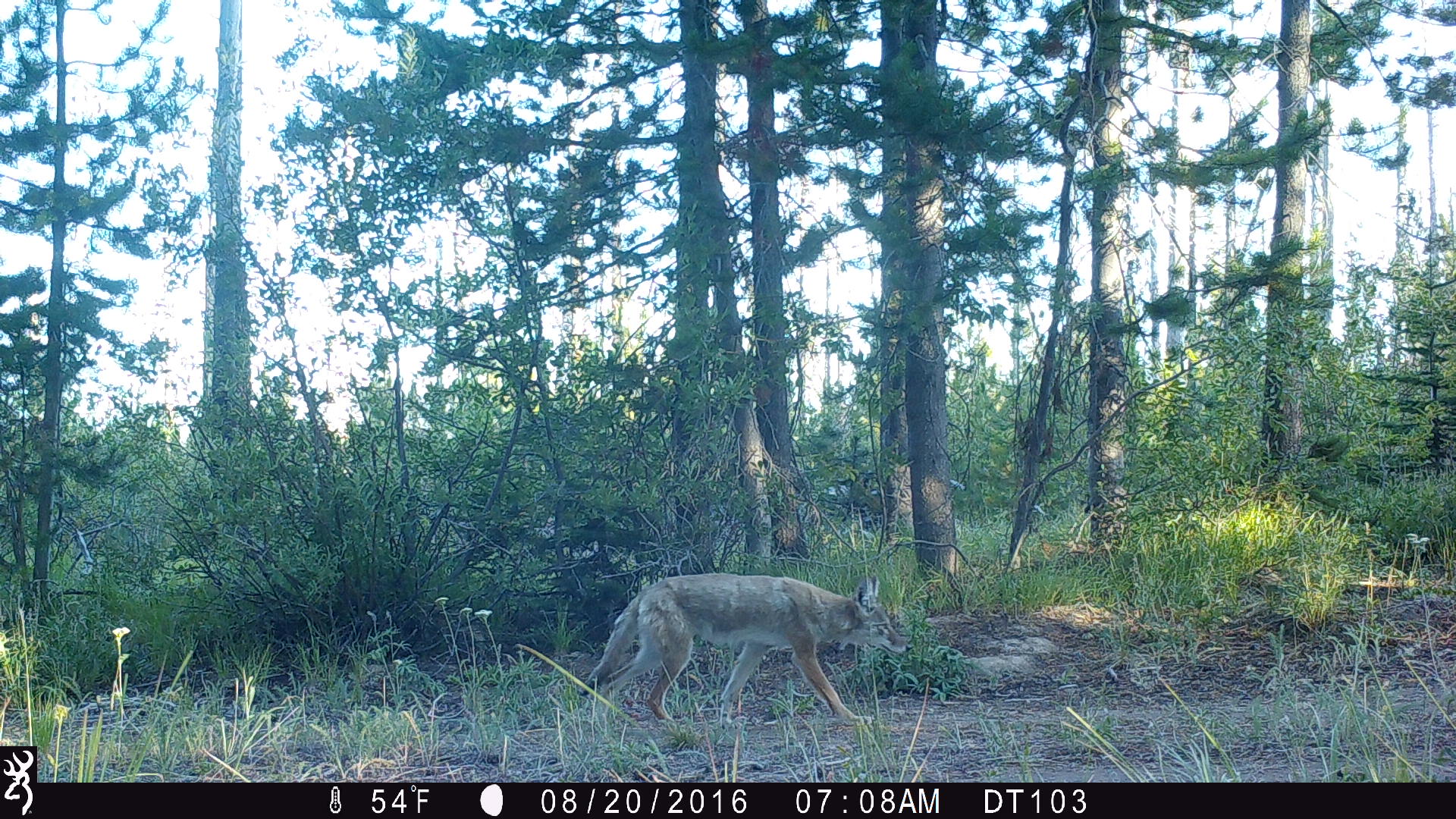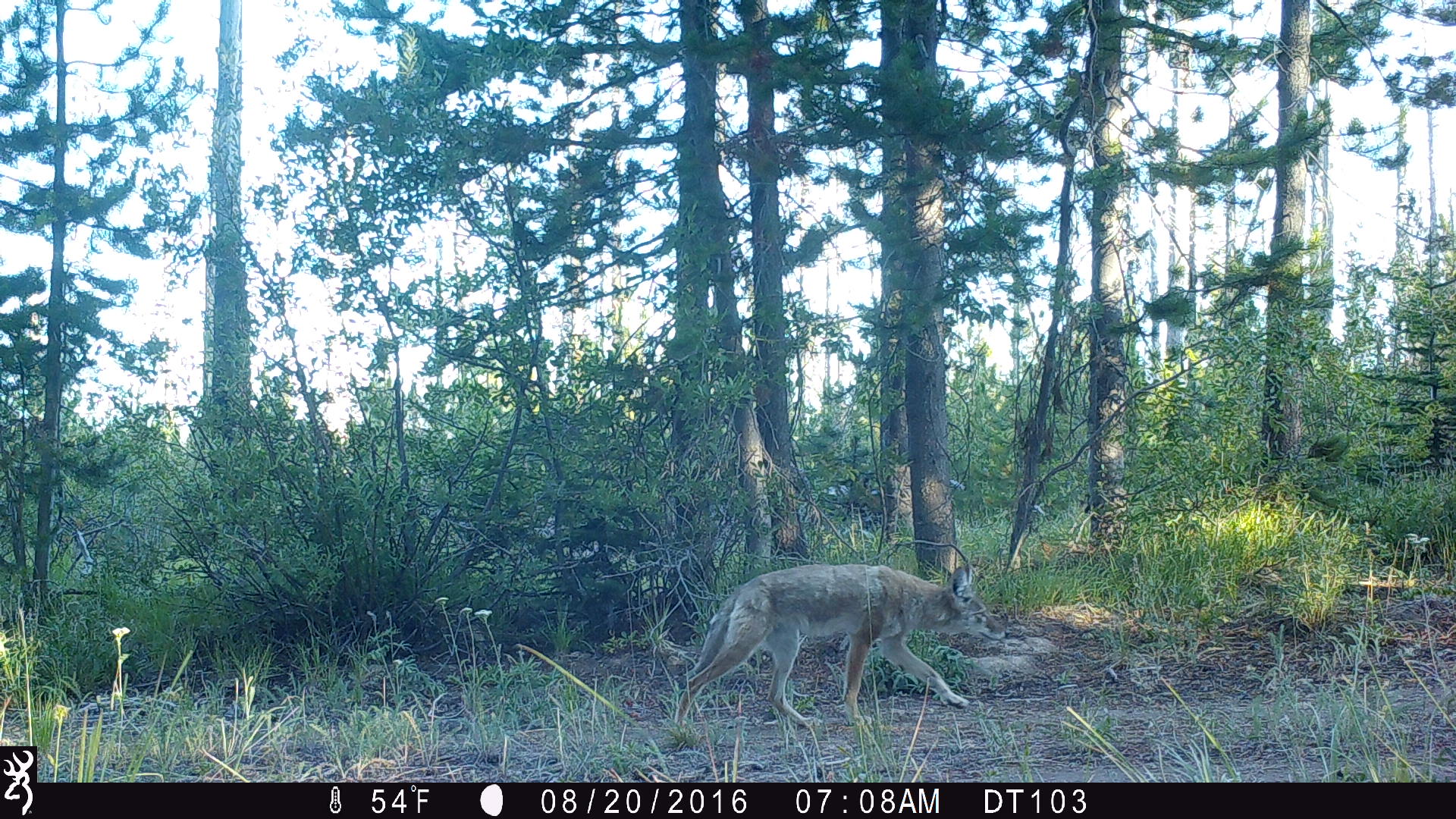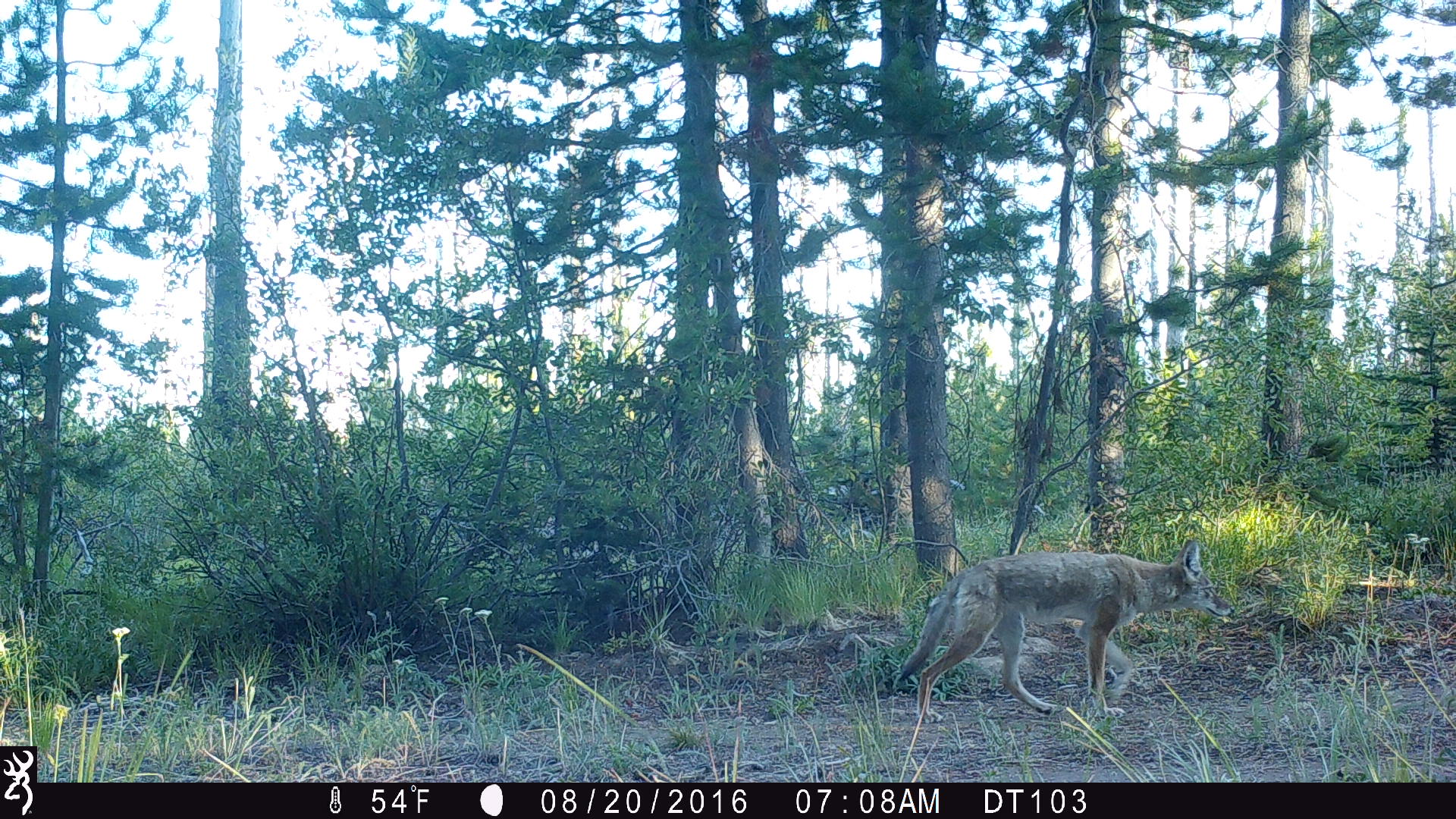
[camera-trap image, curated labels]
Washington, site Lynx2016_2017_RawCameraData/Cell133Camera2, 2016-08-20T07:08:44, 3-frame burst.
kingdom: Animalia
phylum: Chordata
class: Mammalia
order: Carnivora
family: Canidae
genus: Canis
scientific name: Canis latrans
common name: coyote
Canis latrans (coyote). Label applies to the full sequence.